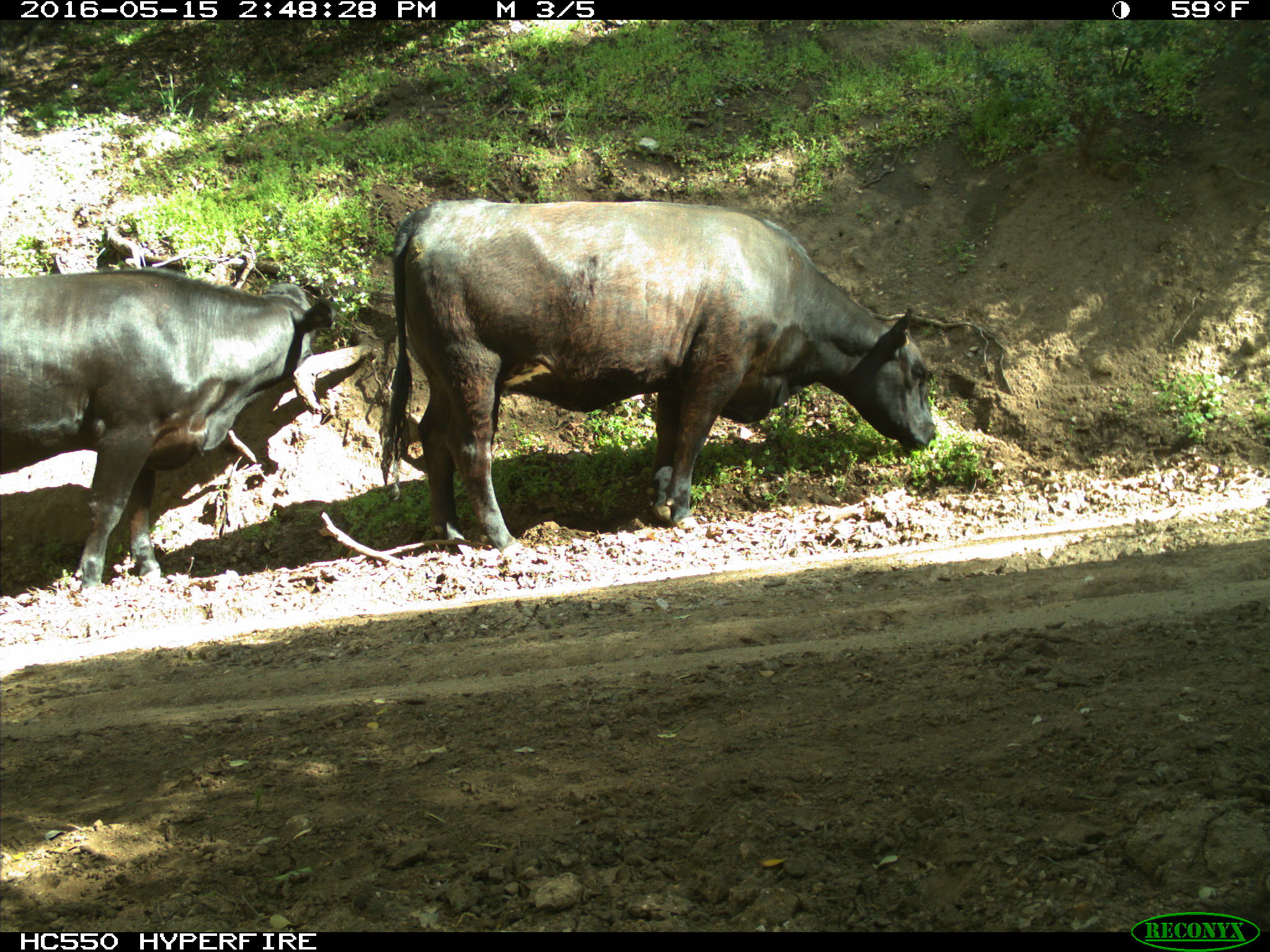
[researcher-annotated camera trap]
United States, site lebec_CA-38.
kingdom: Animalia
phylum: Chordata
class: Mammalia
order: Artiodactyla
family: Bovidae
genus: Bos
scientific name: Bos taurus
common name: domestic cow